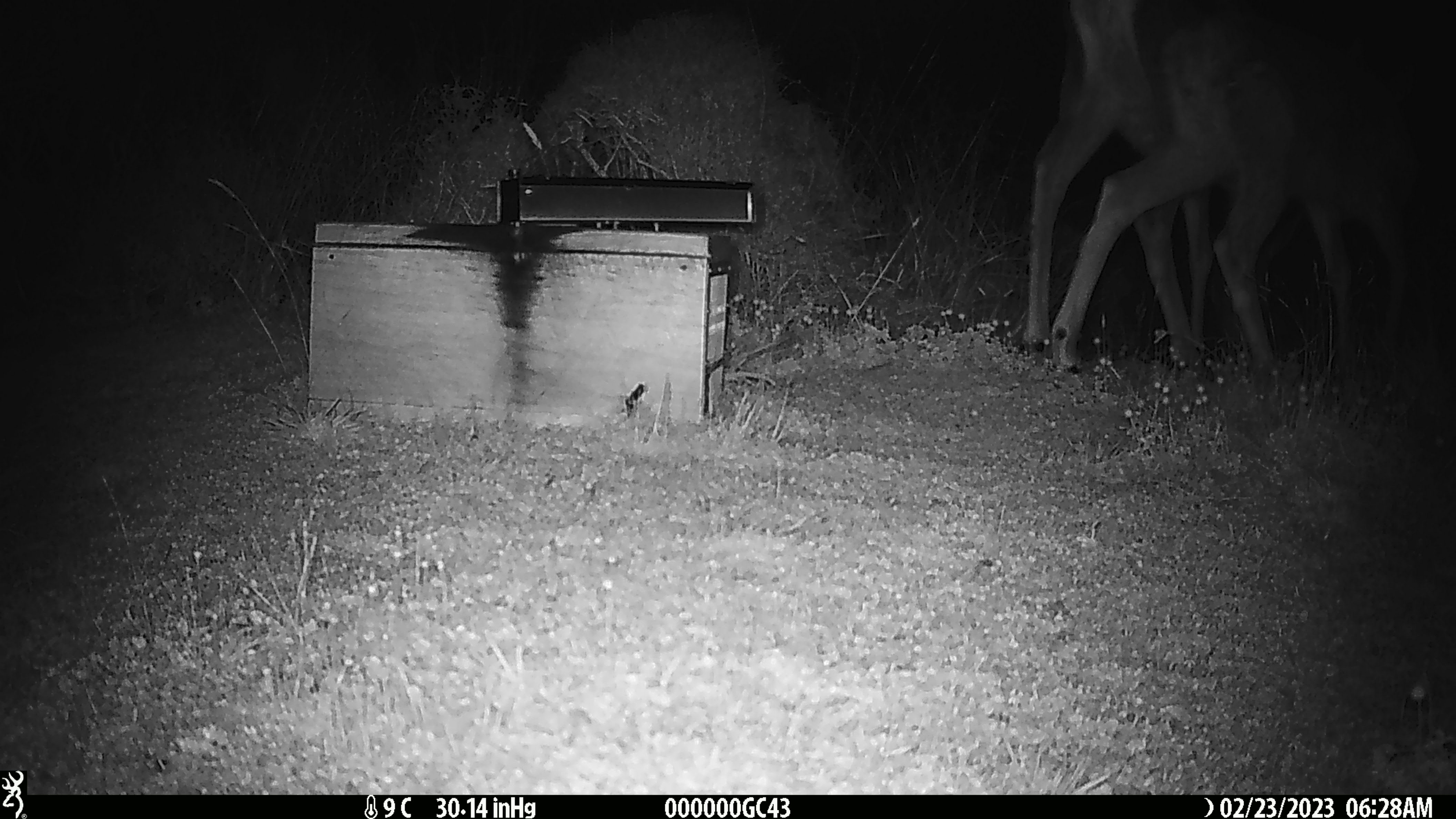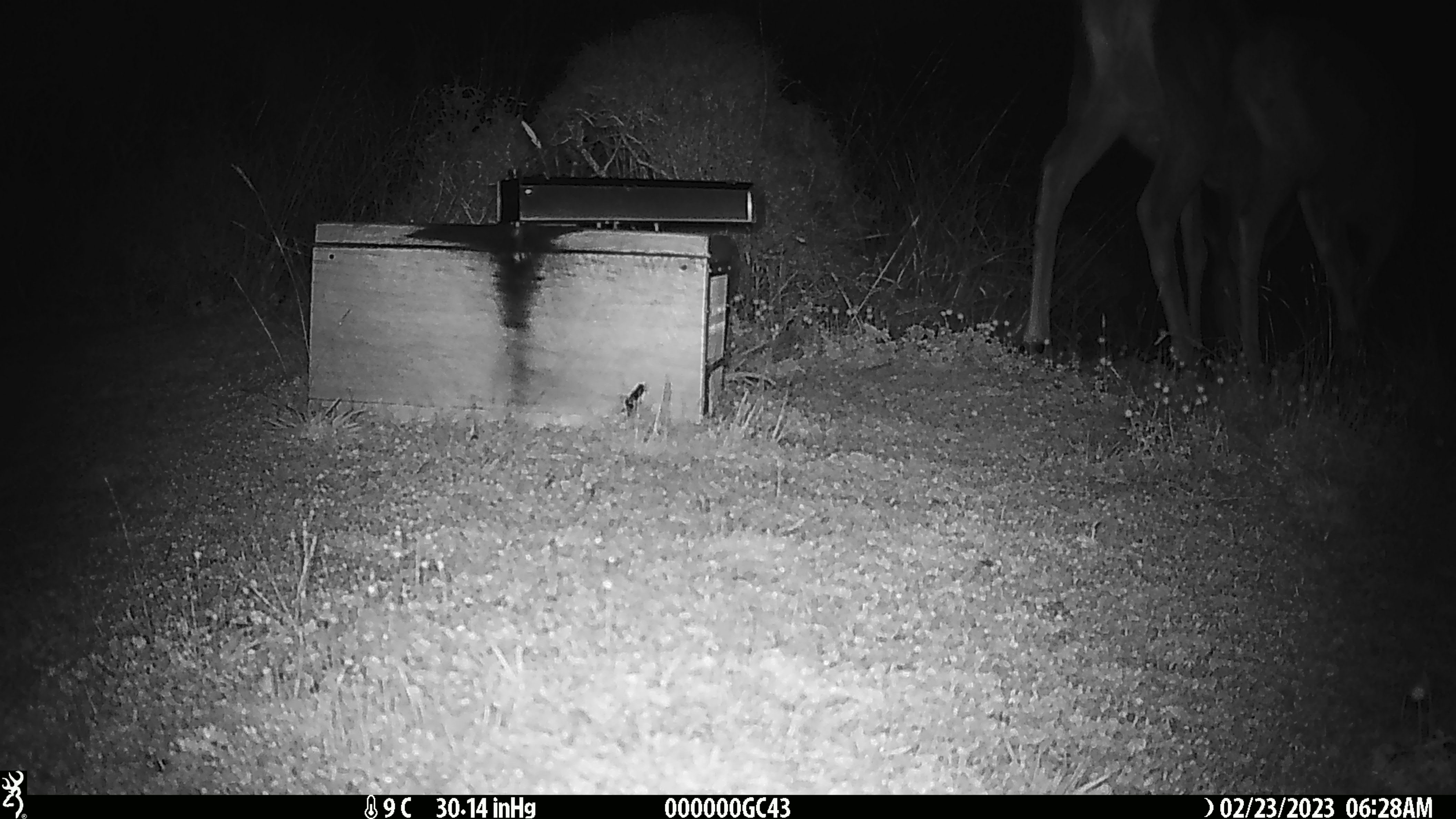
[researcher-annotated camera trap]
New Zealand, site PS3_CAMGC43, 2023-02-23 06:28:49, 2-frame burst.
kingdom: Animalia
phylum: Chordata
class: Mammalia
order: Artiodactyla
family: Cervidae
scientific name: Cervidae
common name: deer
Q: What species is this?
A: Deer (Cervidae).